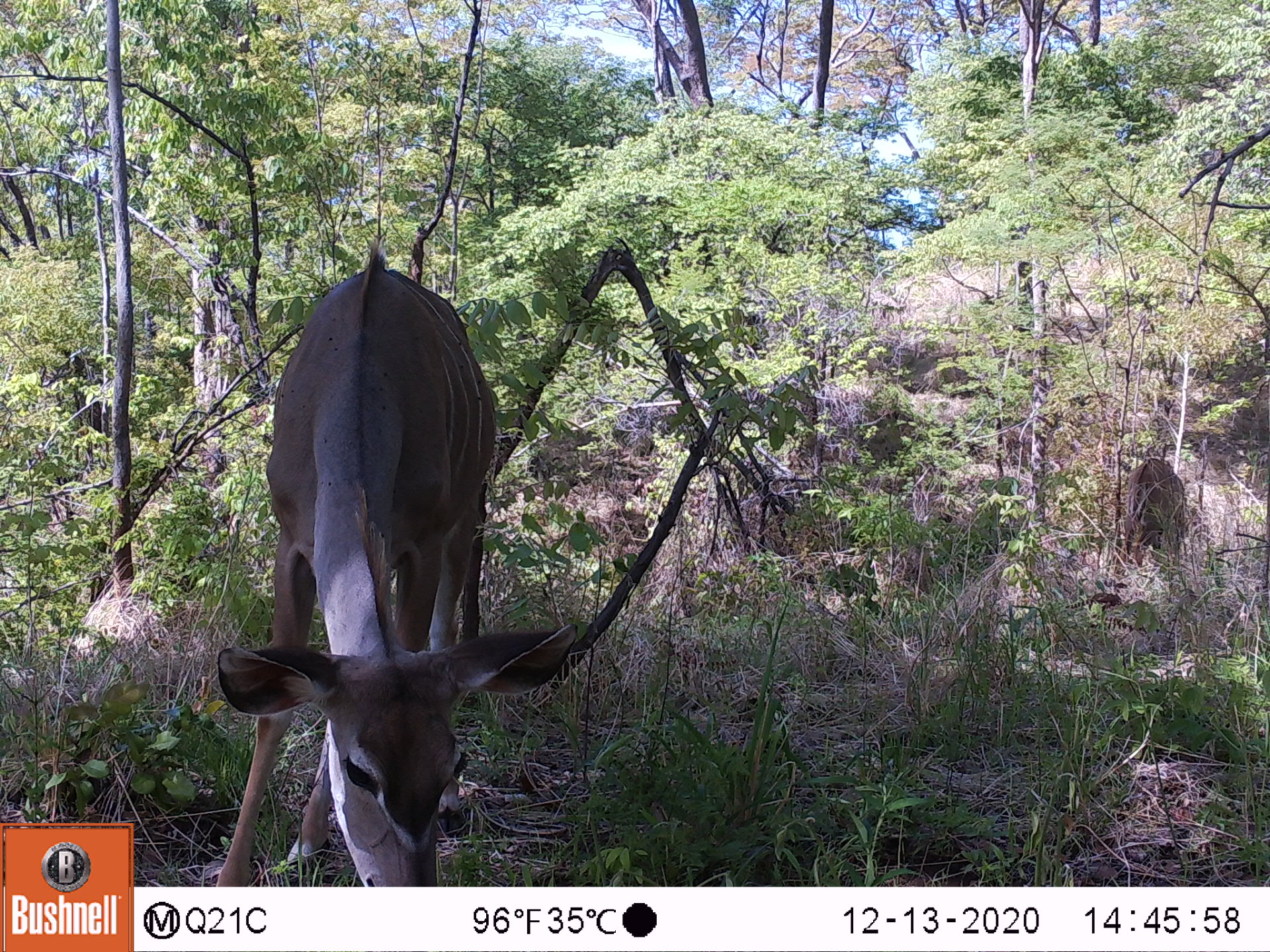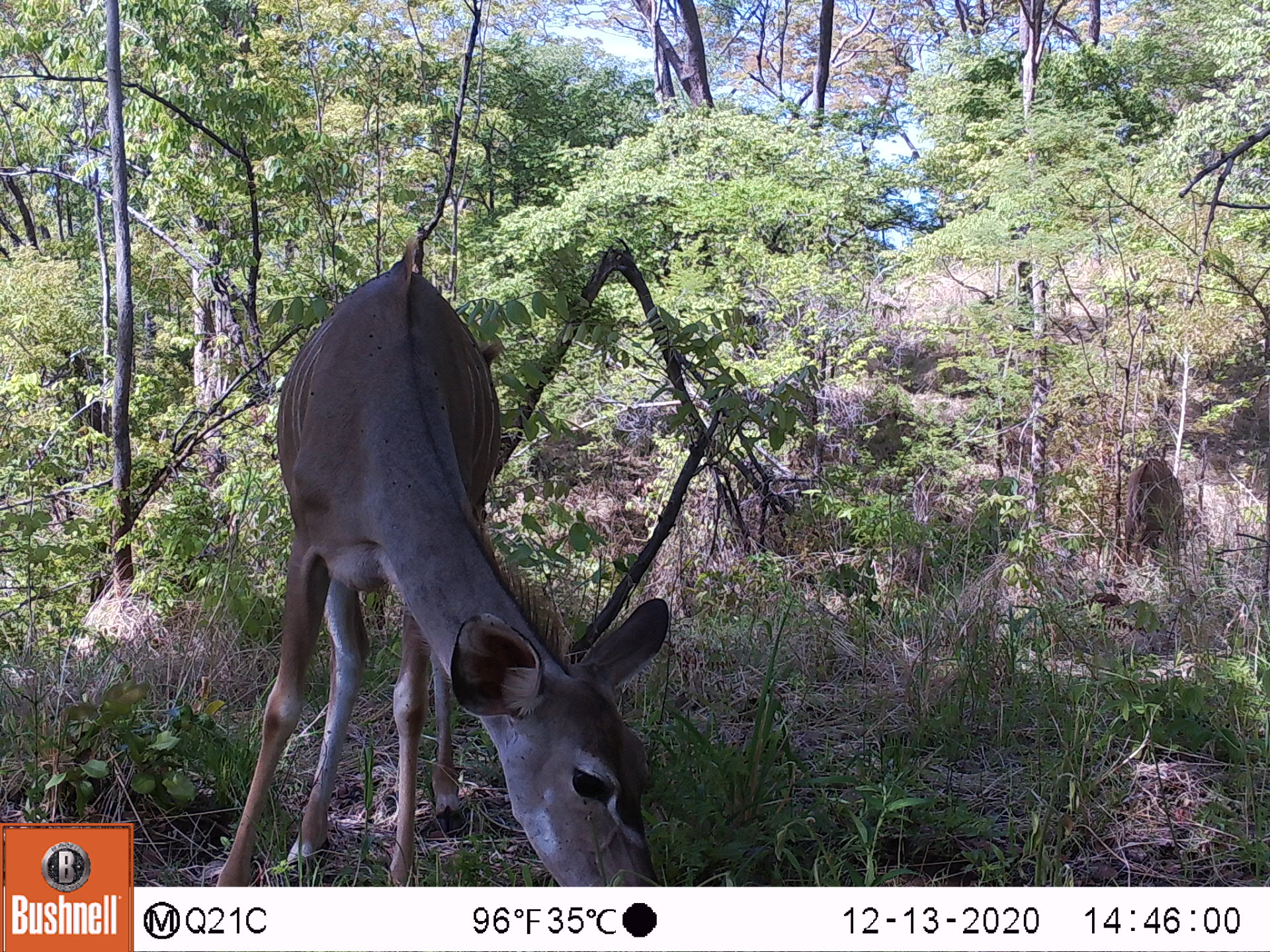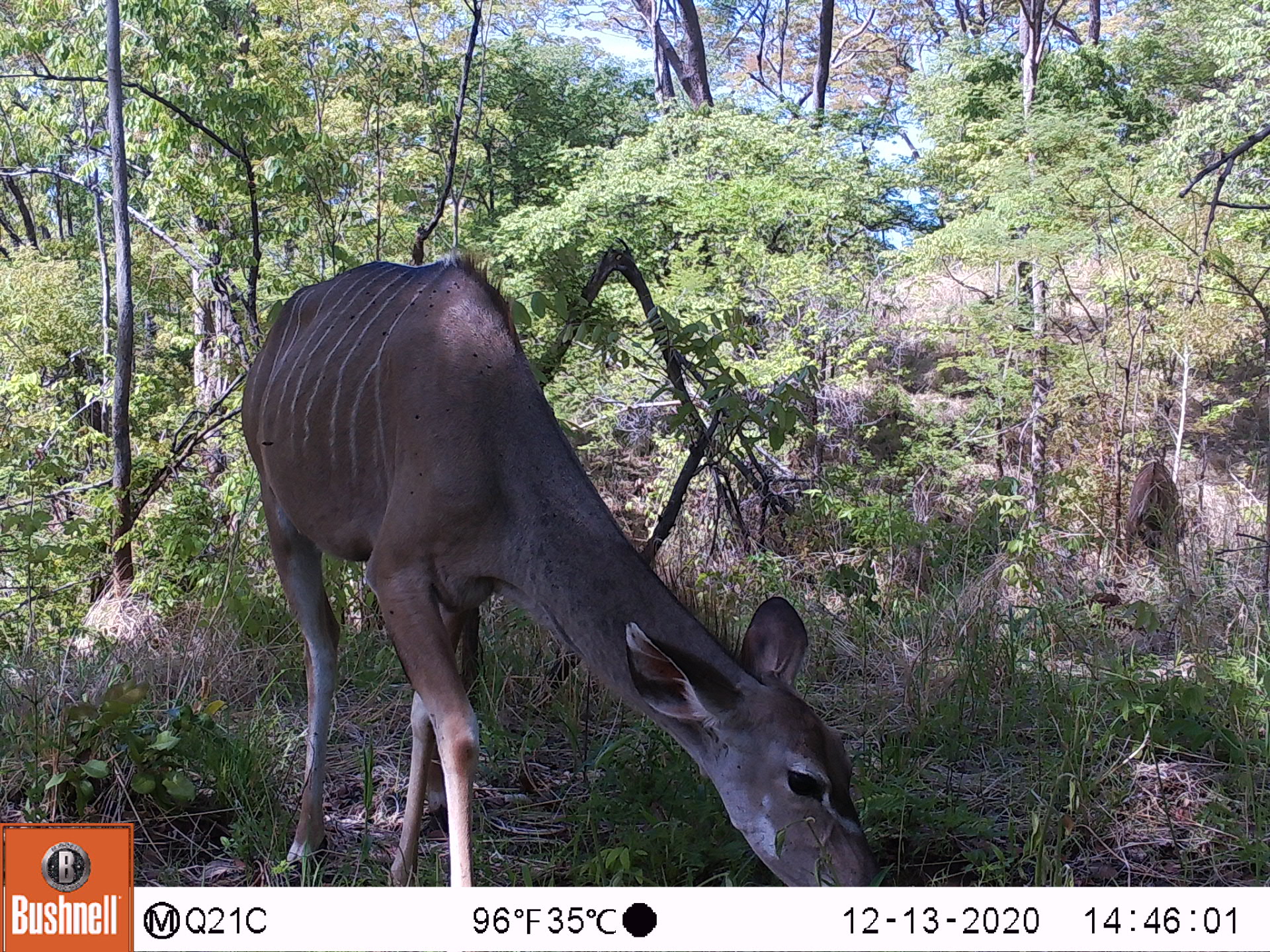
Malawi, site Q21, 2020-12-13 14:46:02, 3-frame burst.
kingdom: Animalia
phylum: Chordata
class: Mammalia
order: Artiodactyla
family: Bovidae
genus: Tragelaphus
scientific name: Tragelaphus strepsiceros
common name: greater kudu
Greater kudu (Tragelaphus strepsiceros), count 2.